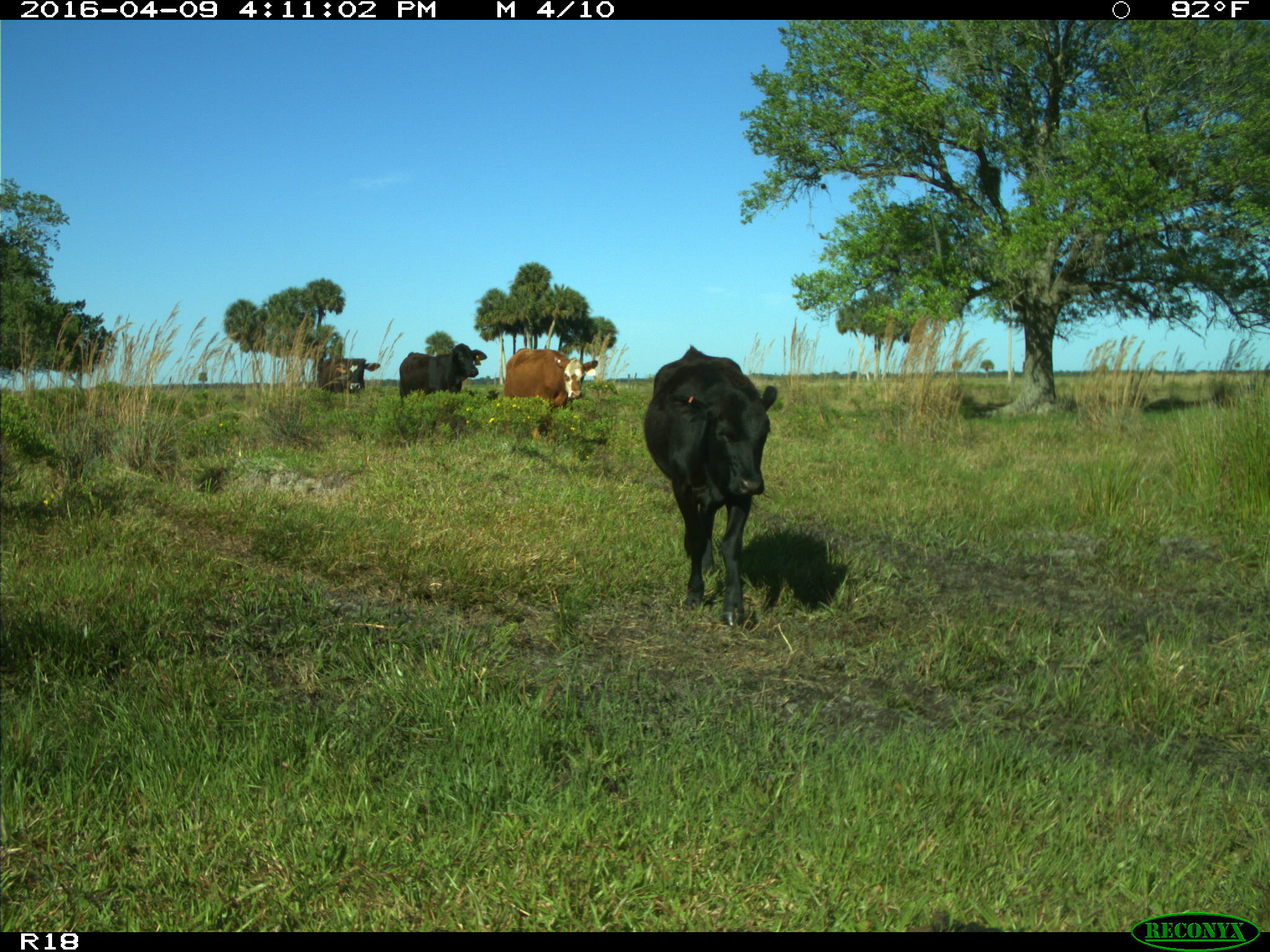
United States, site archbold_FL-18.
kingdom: Animalia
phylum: Chordata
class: Mammalia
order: Artiodactyla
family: Bovidae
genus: Bos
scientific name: Bos taurus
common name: domestic cow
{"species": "Bos taurus (domestic cow)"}